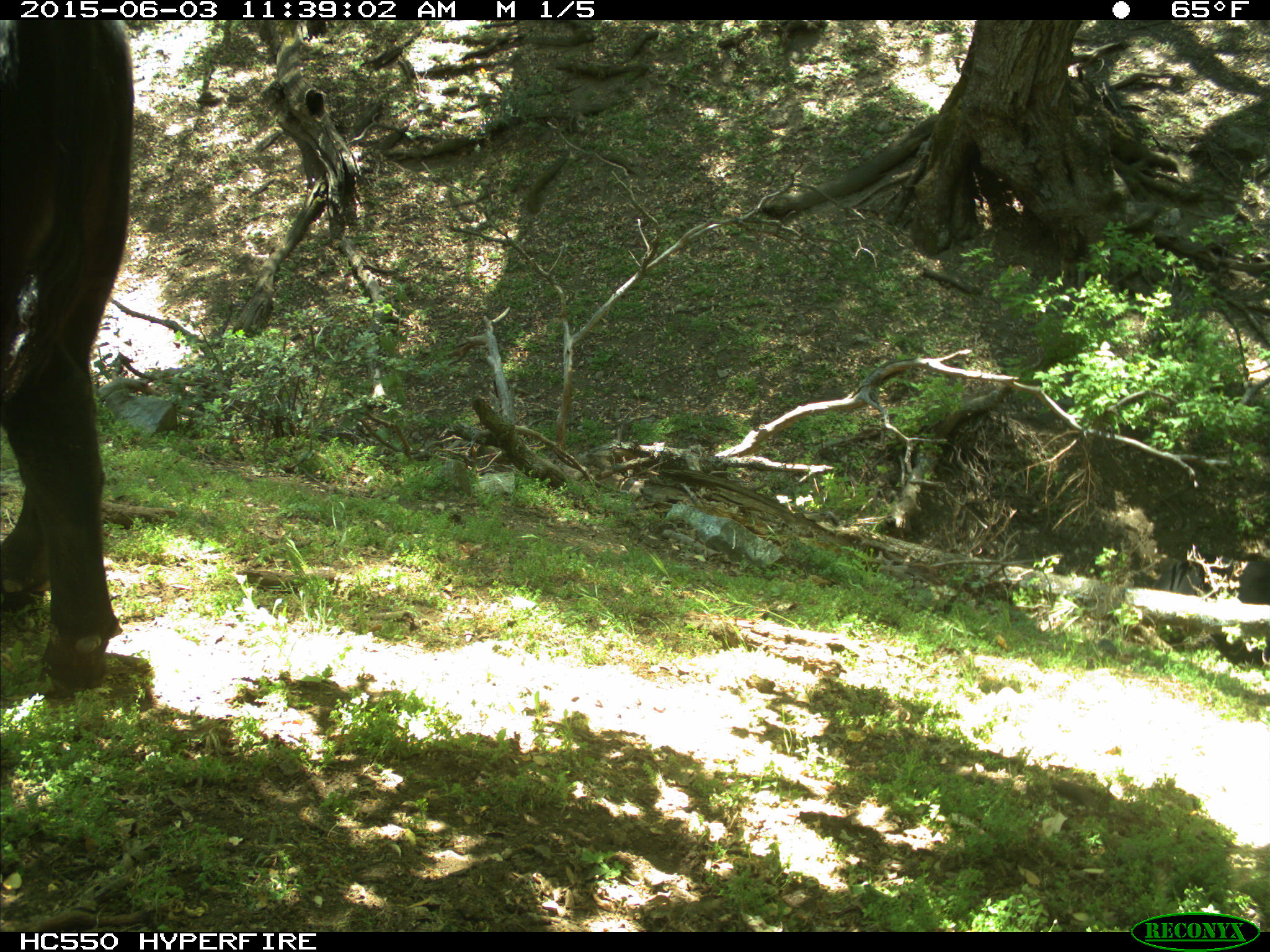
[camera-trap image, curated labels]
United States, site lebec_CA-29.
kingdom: Animalia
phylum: Chordata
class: Mammalia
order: Artiodactyla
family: Bovidae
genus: Bos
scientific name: Bos taurus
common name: domestic cow